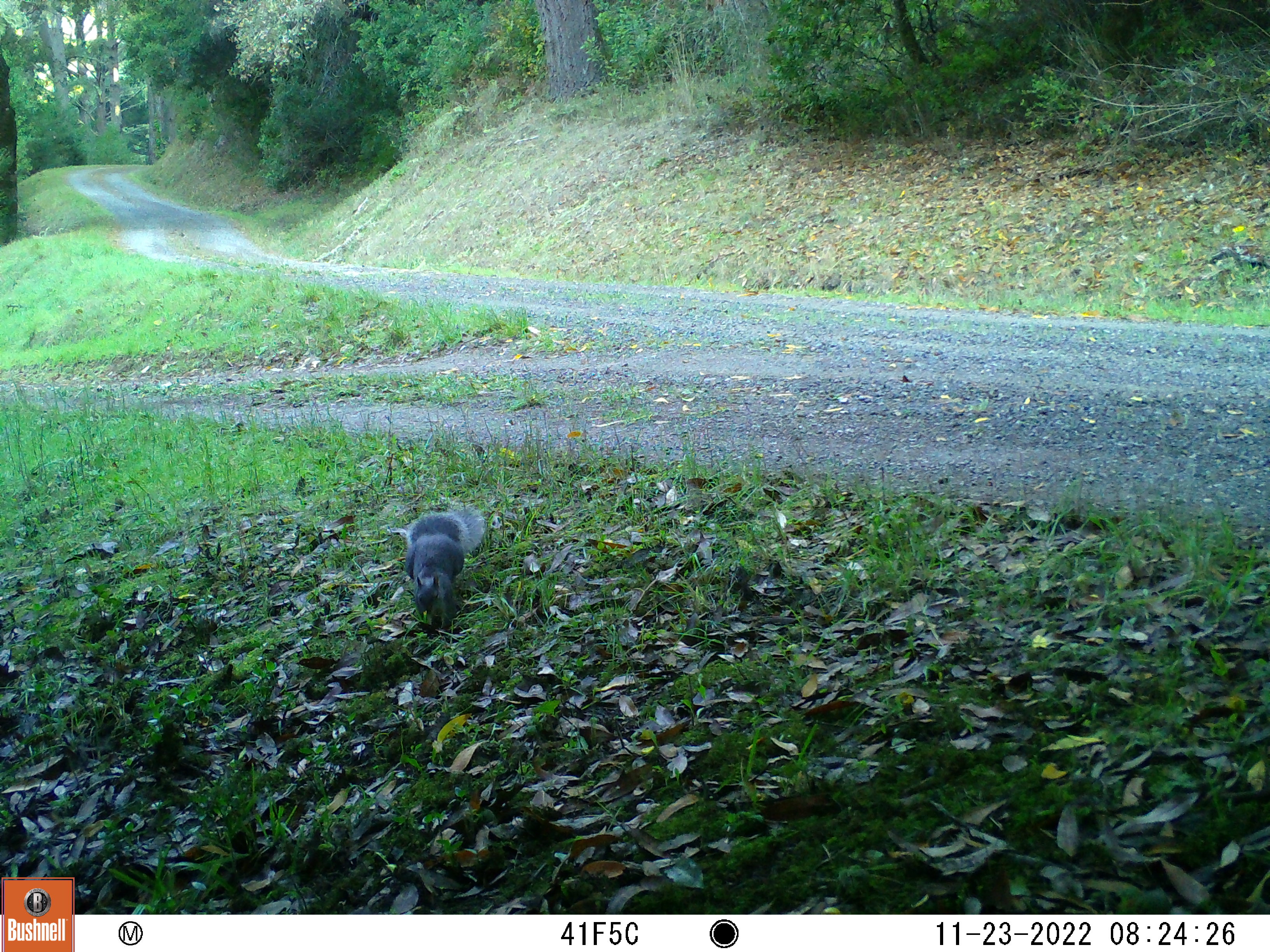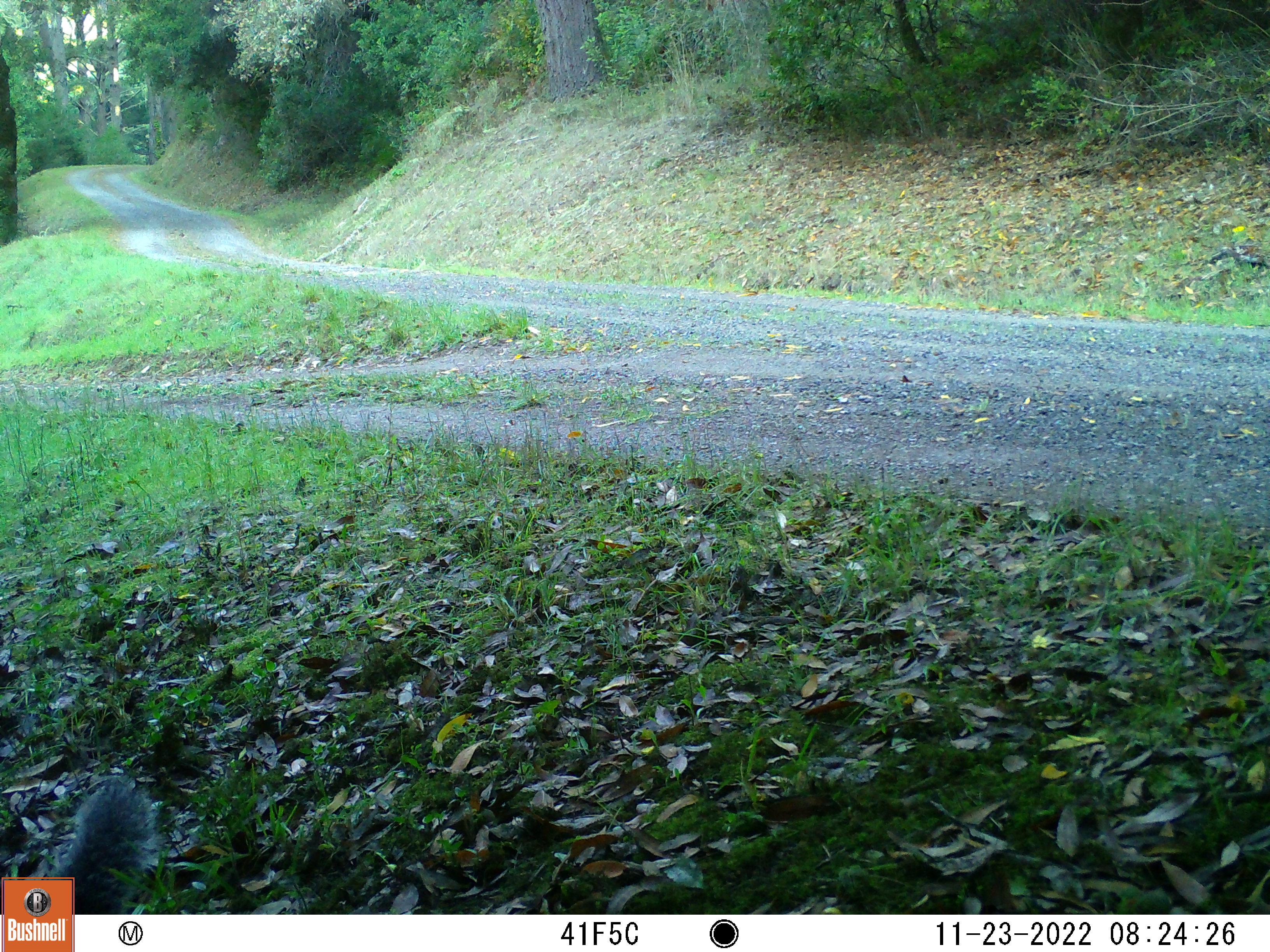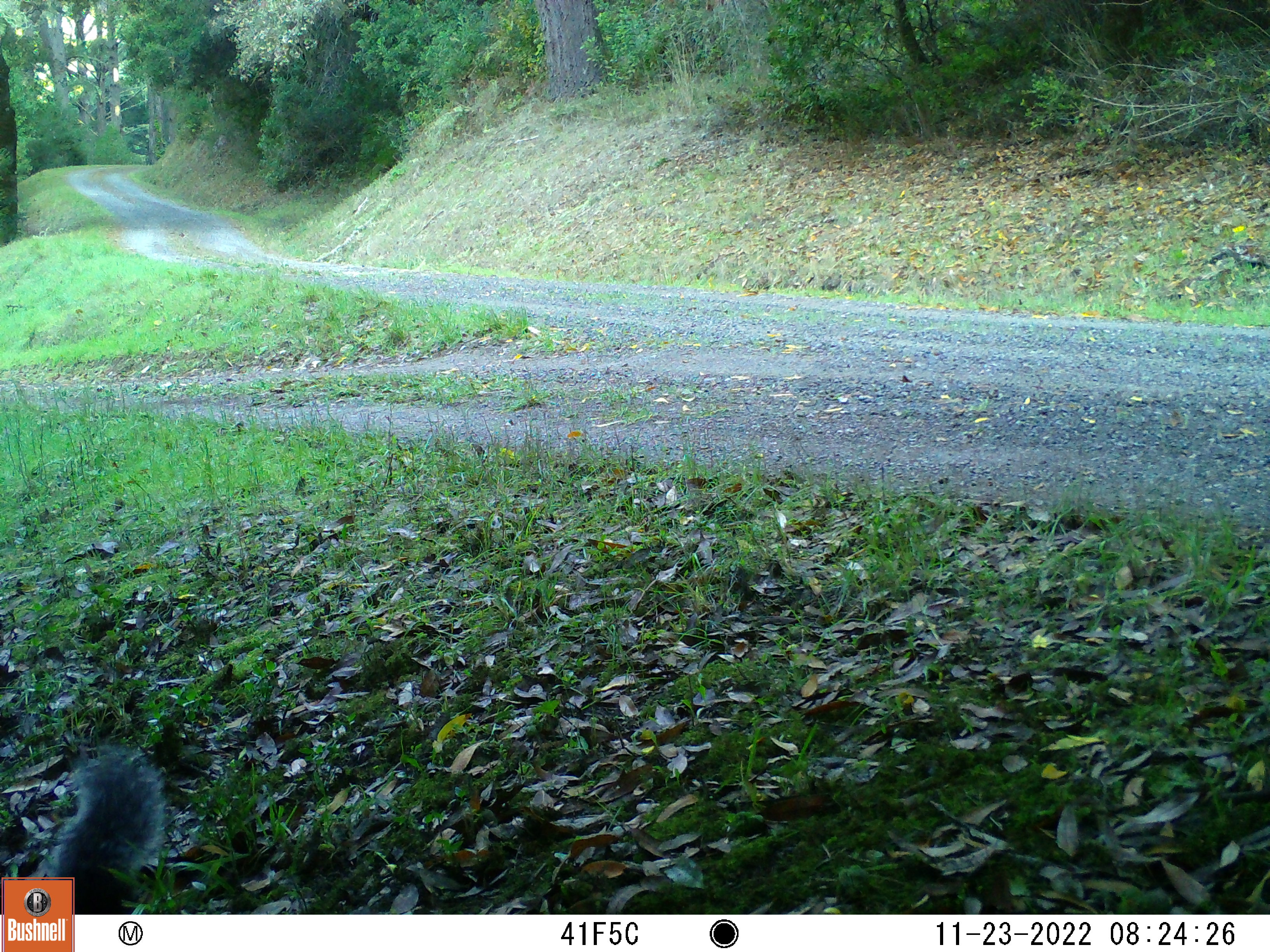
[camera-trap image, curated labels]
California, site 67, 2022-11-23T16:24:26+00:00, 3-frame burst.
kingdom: Animalia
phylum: Chordata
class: Mammalia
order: Rodentia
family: Sciuridae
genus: Sciurus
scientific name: Sciurus griseus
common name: western gray squirrel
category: western grey squirrel